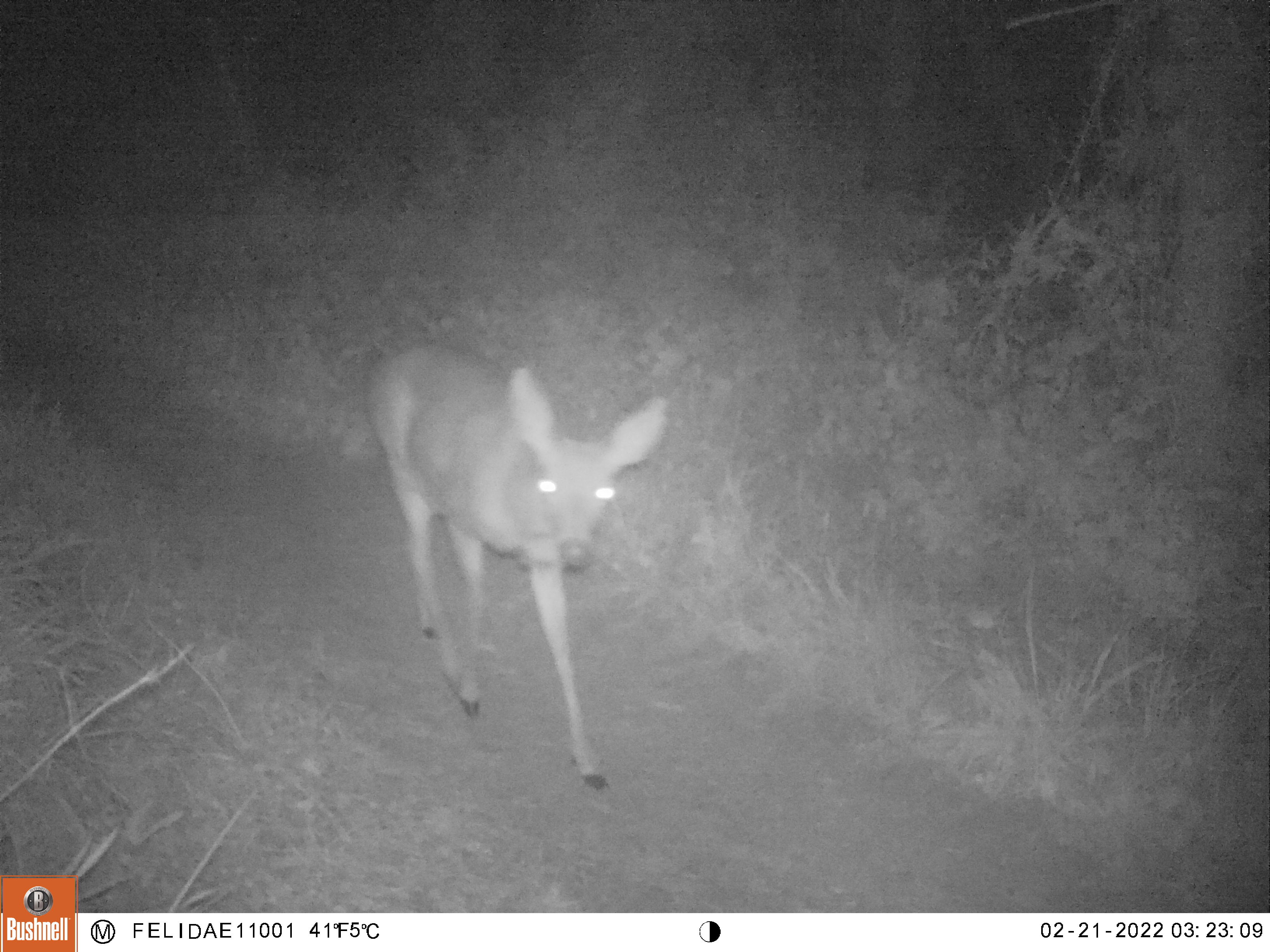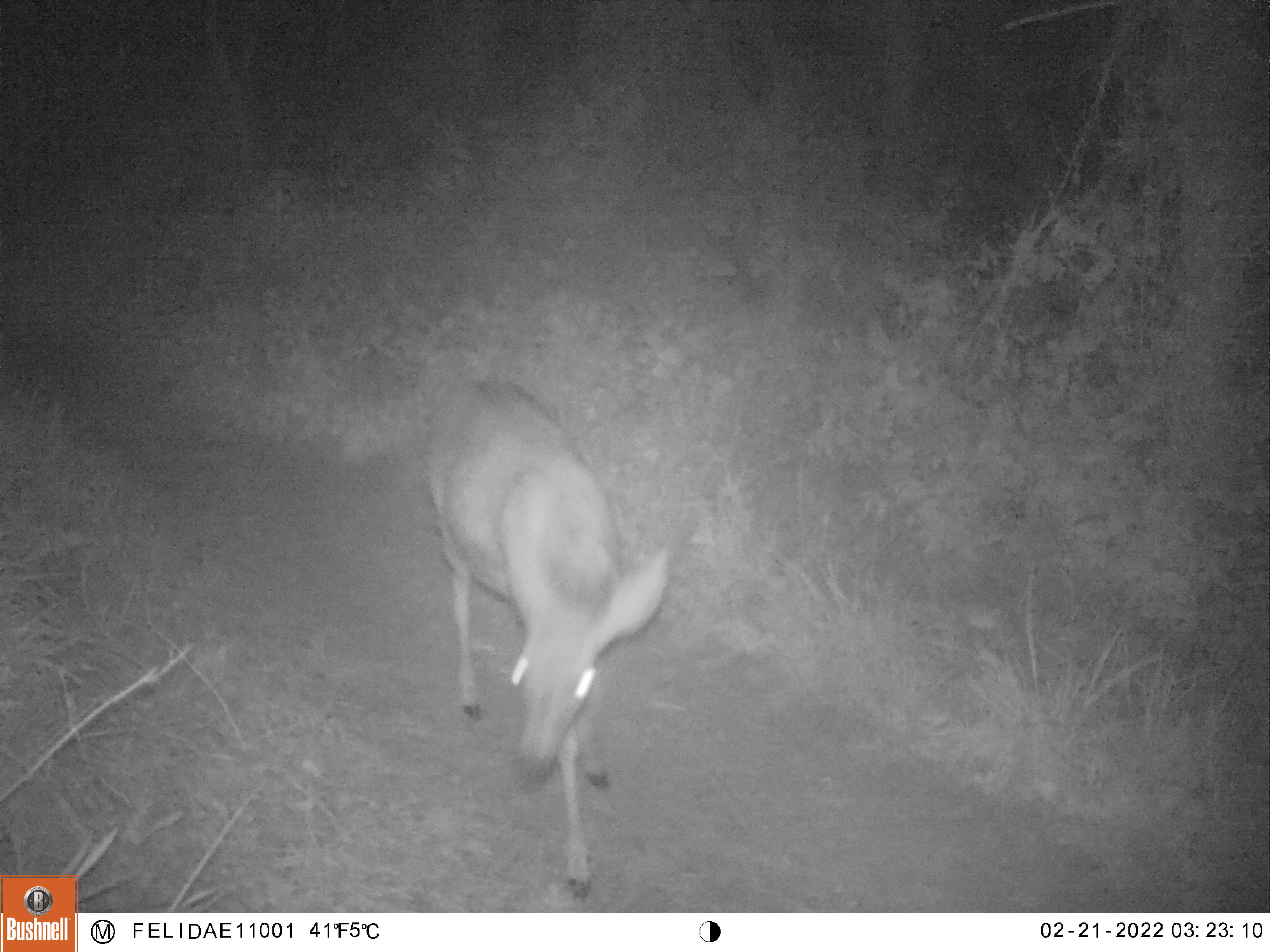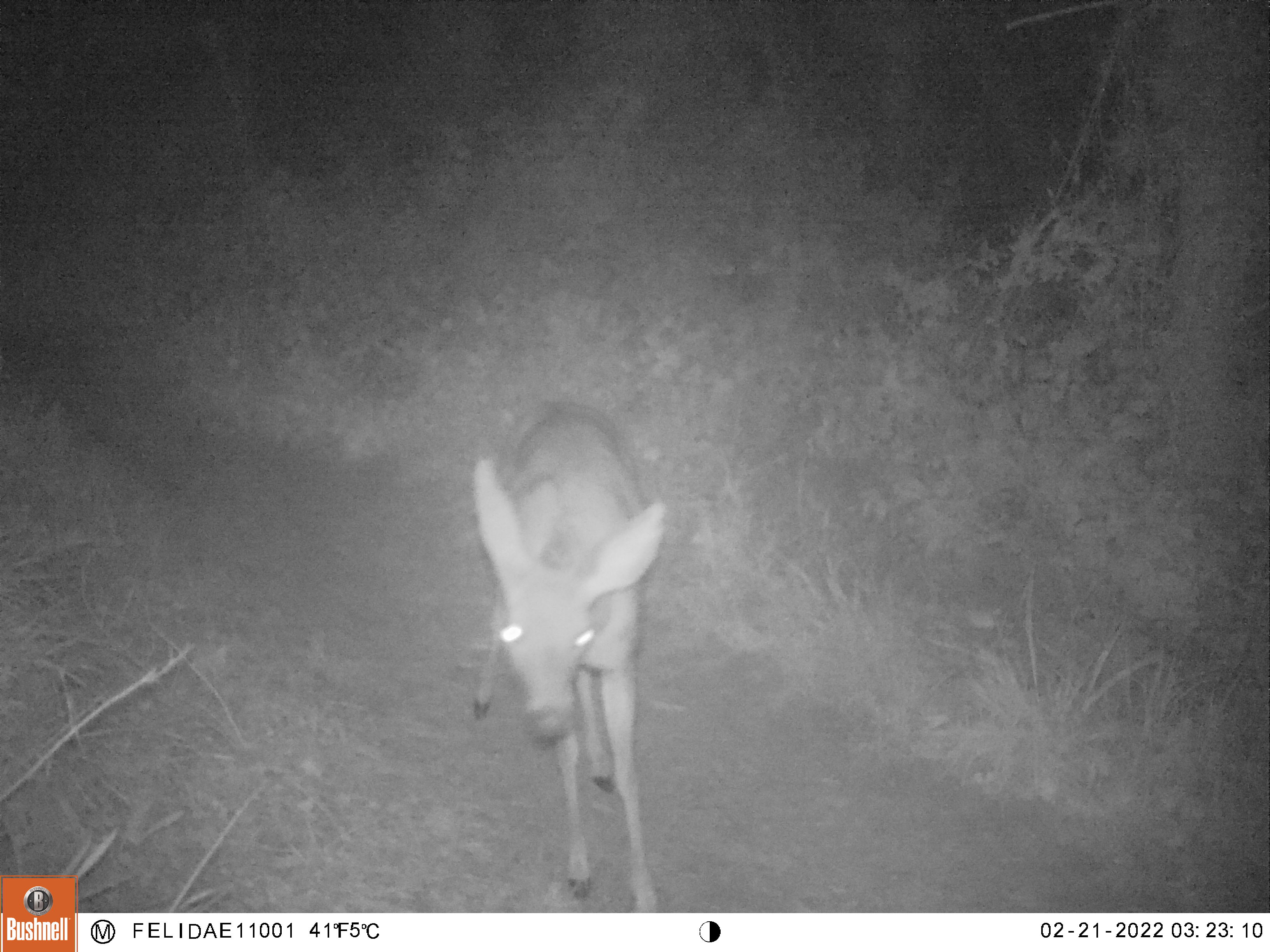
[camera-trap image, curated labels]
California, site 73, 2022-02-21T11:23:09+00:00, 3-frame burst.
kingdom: Animalia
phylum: Chordata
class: Mammalia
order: Artiodactyla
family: Cervidae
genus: Odocoileus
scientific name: Odocoileus hemionus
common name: mule deer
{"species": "mule deer (Odocoileus hemionus)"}